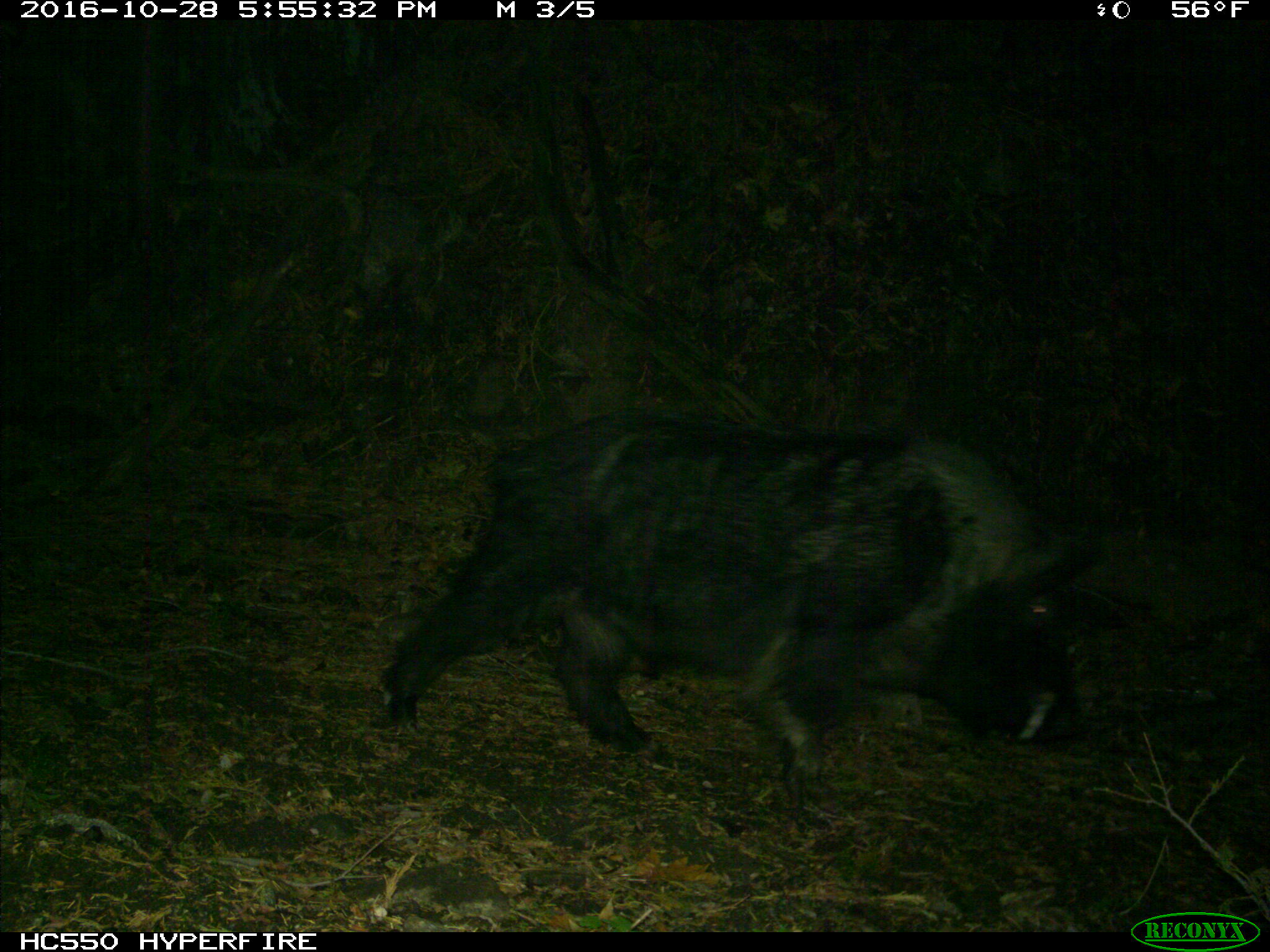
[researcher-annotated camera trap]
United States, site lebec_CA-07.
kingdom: Animalia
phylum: Chordata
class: Mammalia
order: Artiodactyla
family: Suidae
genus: Sus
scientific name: Sus scrofa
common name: wild boar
Sus scrofa (wild boar).